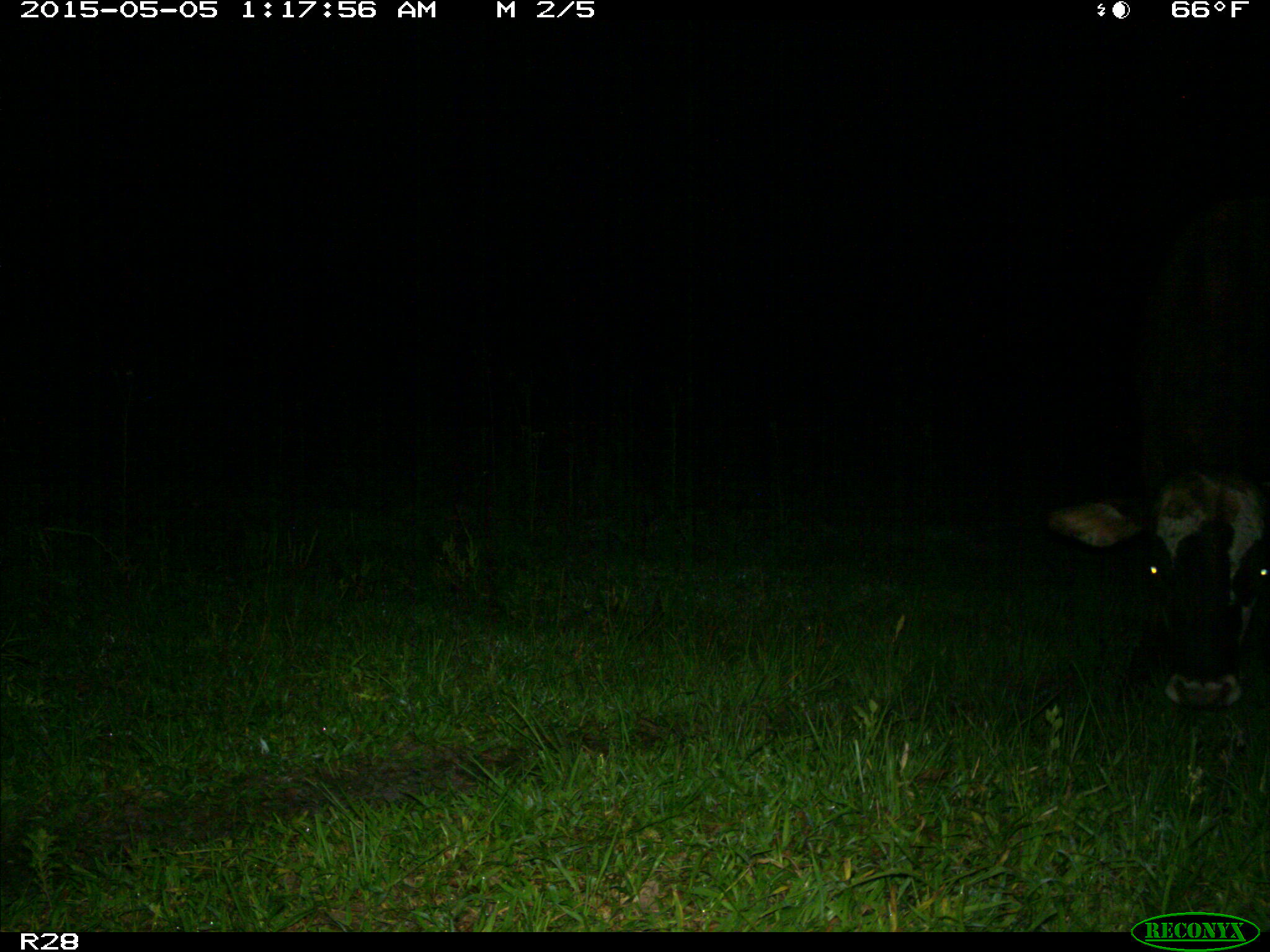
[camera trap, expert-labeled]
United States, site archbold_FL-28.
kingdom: Animalia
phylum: Chordata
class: Mammalia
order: Artiodactyla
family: Bovidae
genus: Bos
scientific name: Bos taurus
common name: domestic cow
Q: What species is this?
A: Bos taurus (domestic cow).